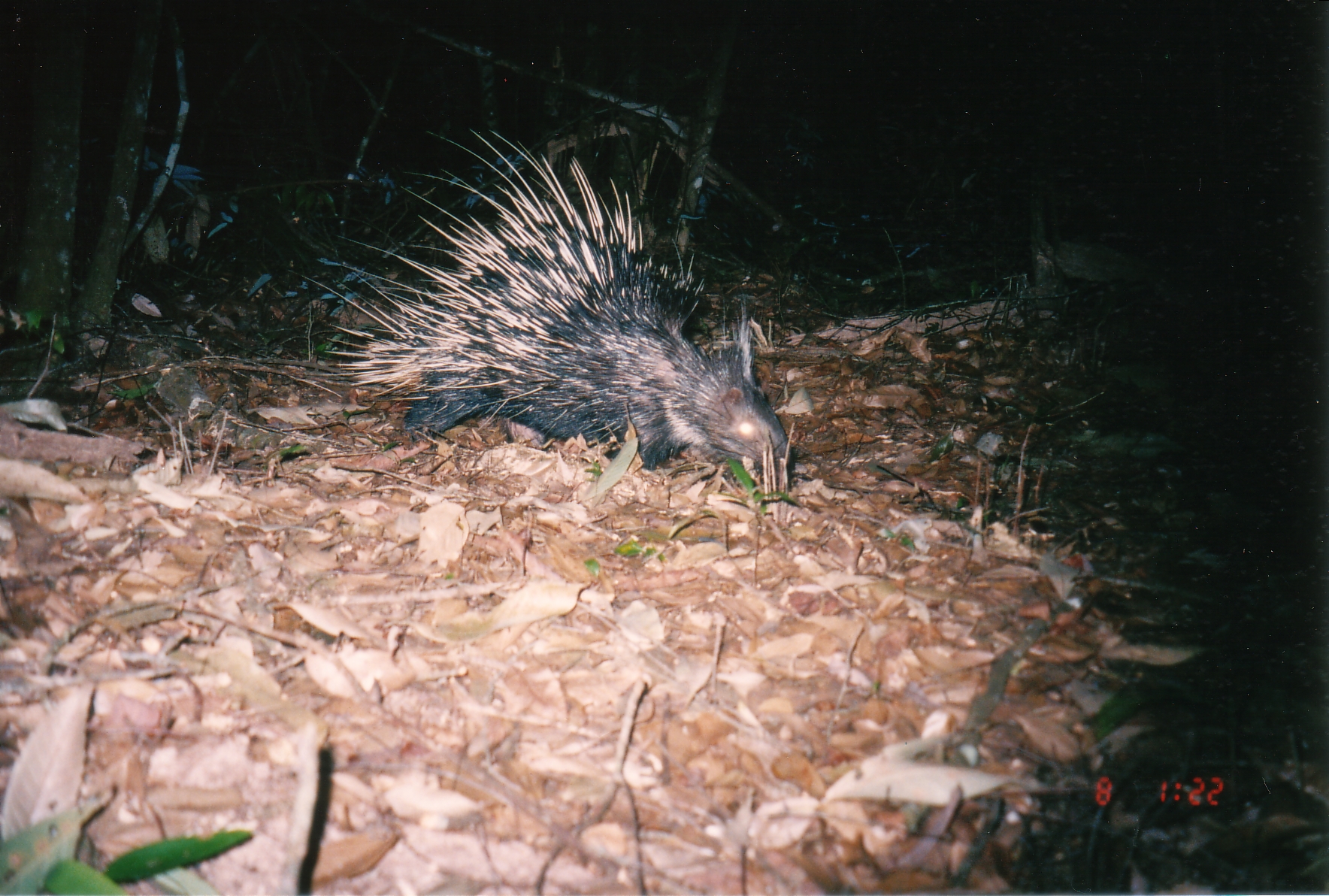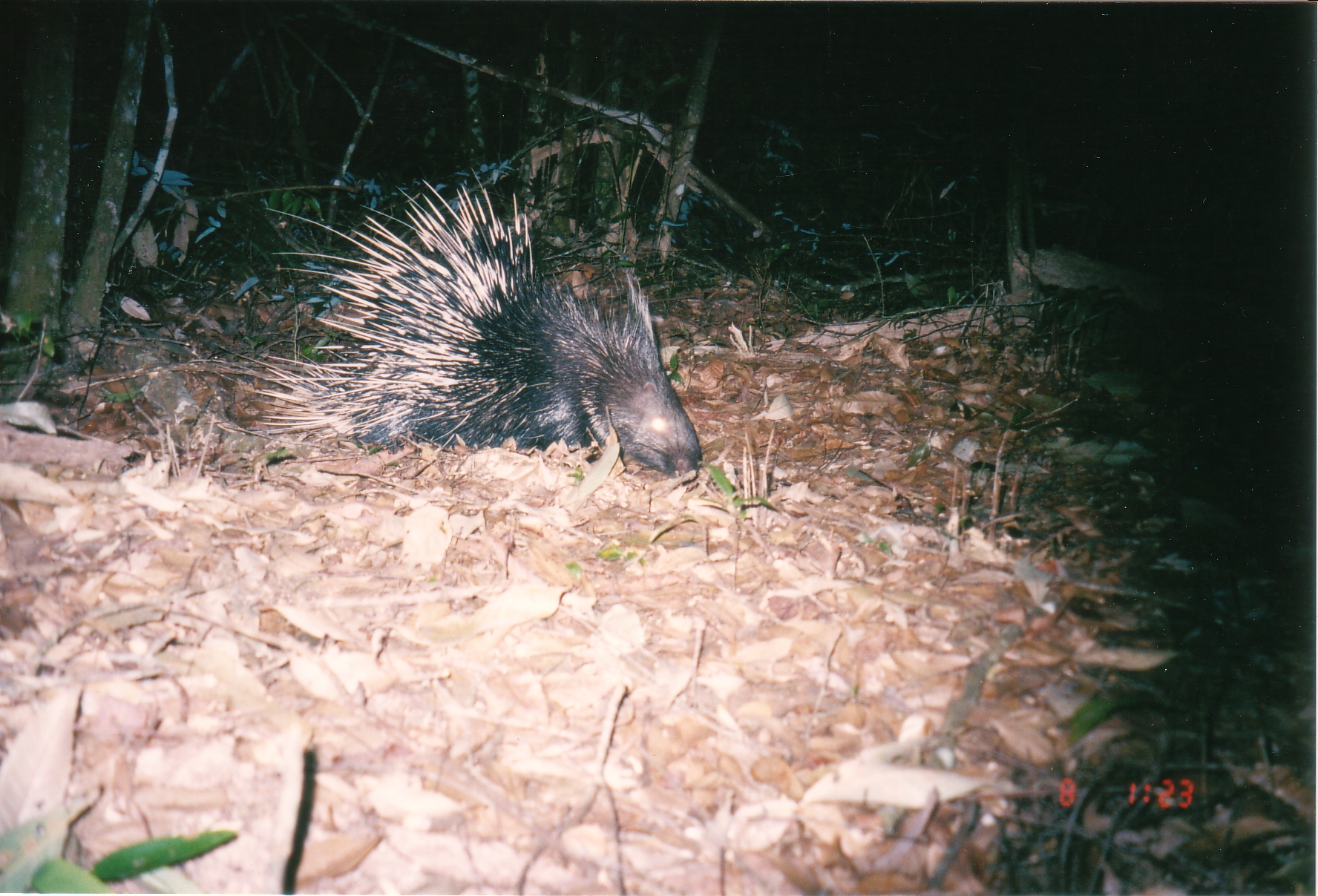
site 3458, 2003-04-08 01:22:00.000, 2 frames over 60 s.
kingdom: Animalia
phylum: Chordata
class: Mammalia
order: Rodentia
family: Hystricidae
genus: Hystrix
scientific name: Hystrix brachyura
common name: east asian porcupine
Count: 1.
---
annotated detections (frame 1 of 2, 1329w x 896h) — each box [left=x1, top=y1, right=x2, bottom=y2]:
hystrix brachyura: [left=302, top=125, right=791, bottom=480]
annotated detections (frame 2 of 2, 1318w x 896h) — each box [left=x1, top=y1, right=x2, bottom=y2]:
hystrix brachyura: [left=239, top=167, right=704, bottom=477]